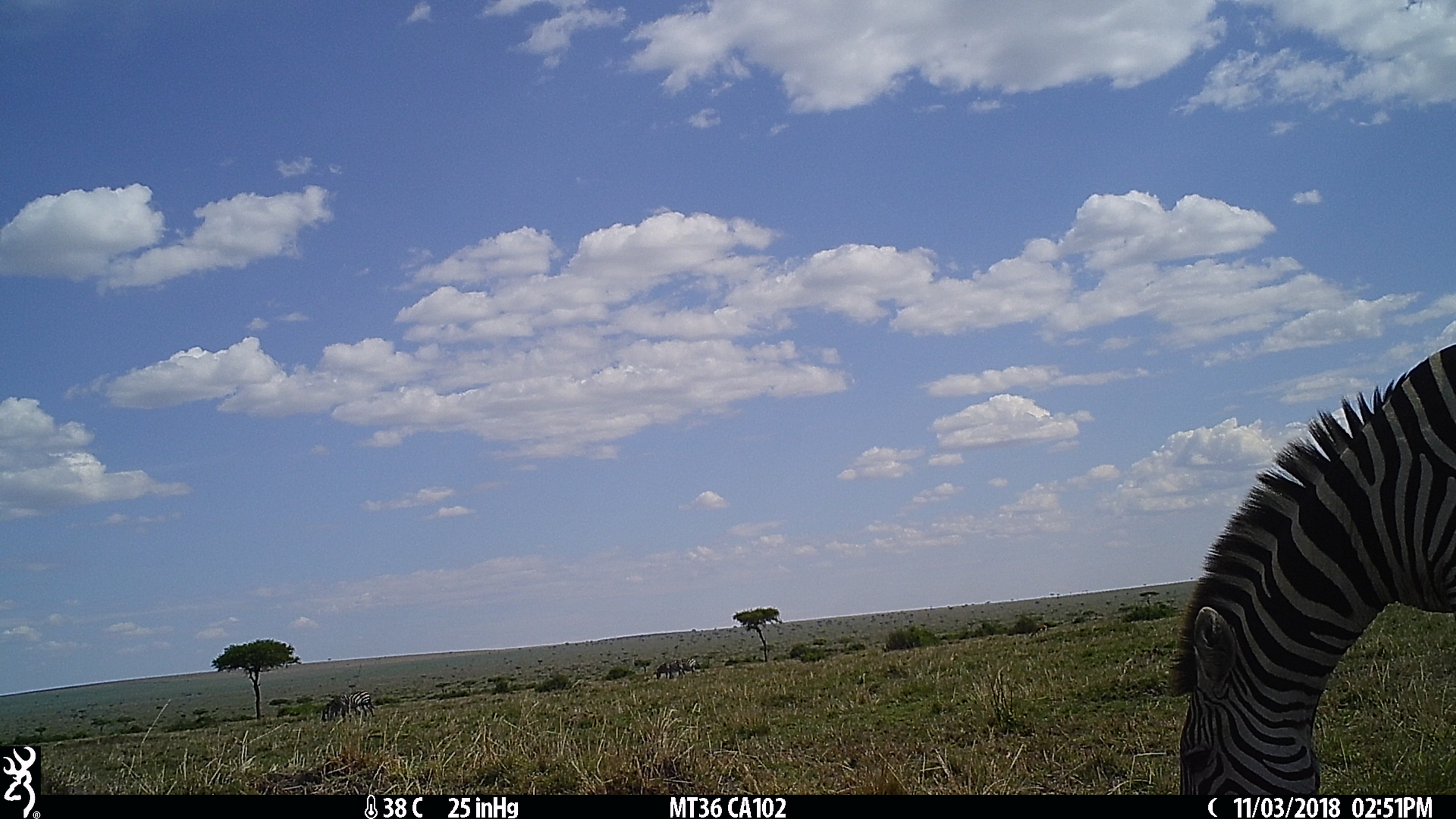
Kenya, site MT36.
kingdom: Animalia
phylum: Chordata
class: Mammalia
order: Perissodactyla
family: Equidae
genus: Equus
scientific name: Equus quagga burchellii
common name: burchell's zebra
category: zebra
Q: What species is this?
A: Zebra (burchell's zebra) (Equus quagga burchellii).